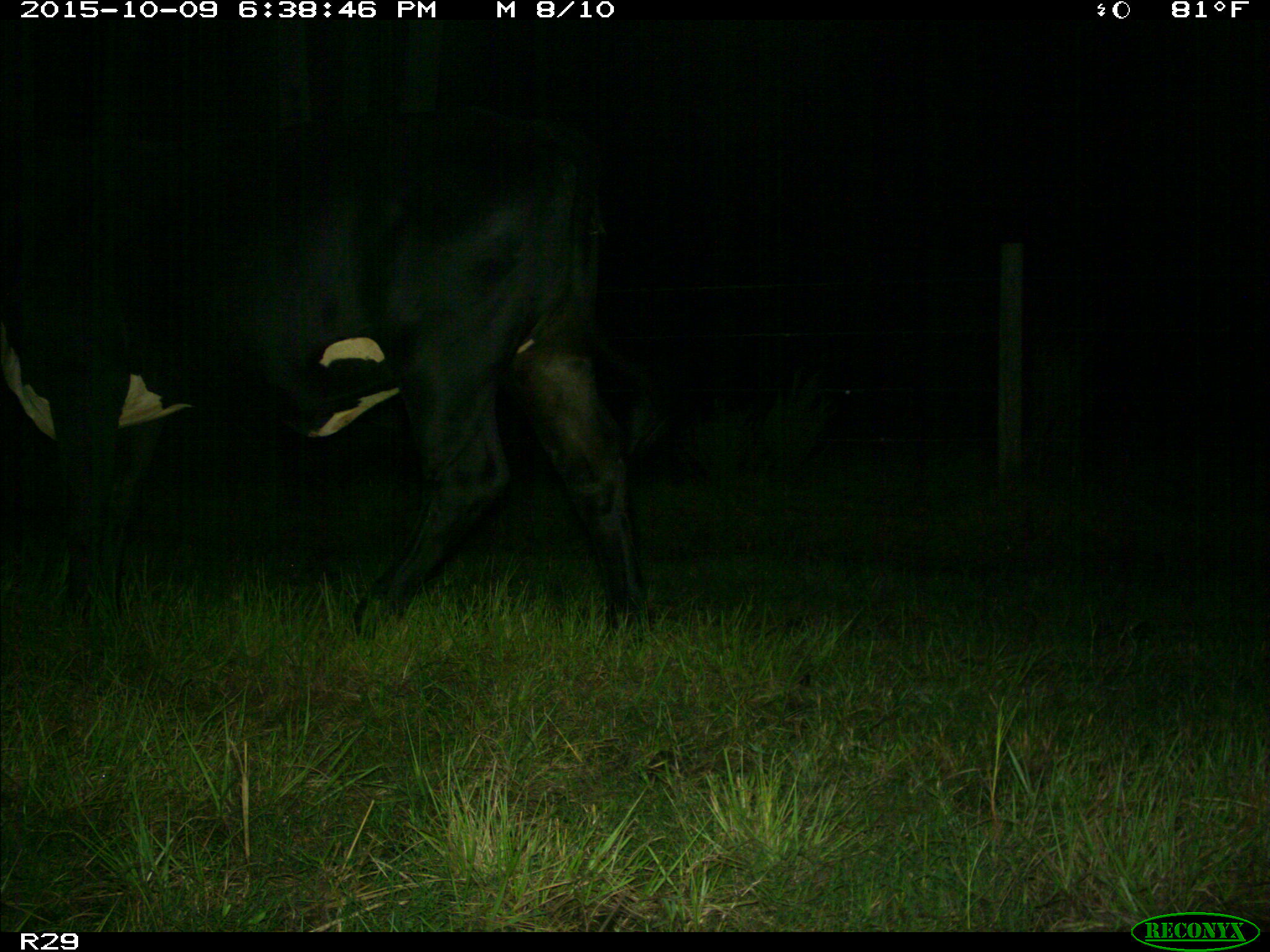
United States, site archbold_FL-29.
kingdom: Animalia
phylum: Chordata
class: Mammalia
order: Artiodactyla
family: Bovidae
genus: Bos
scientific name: Bos taurus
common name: domestic cow